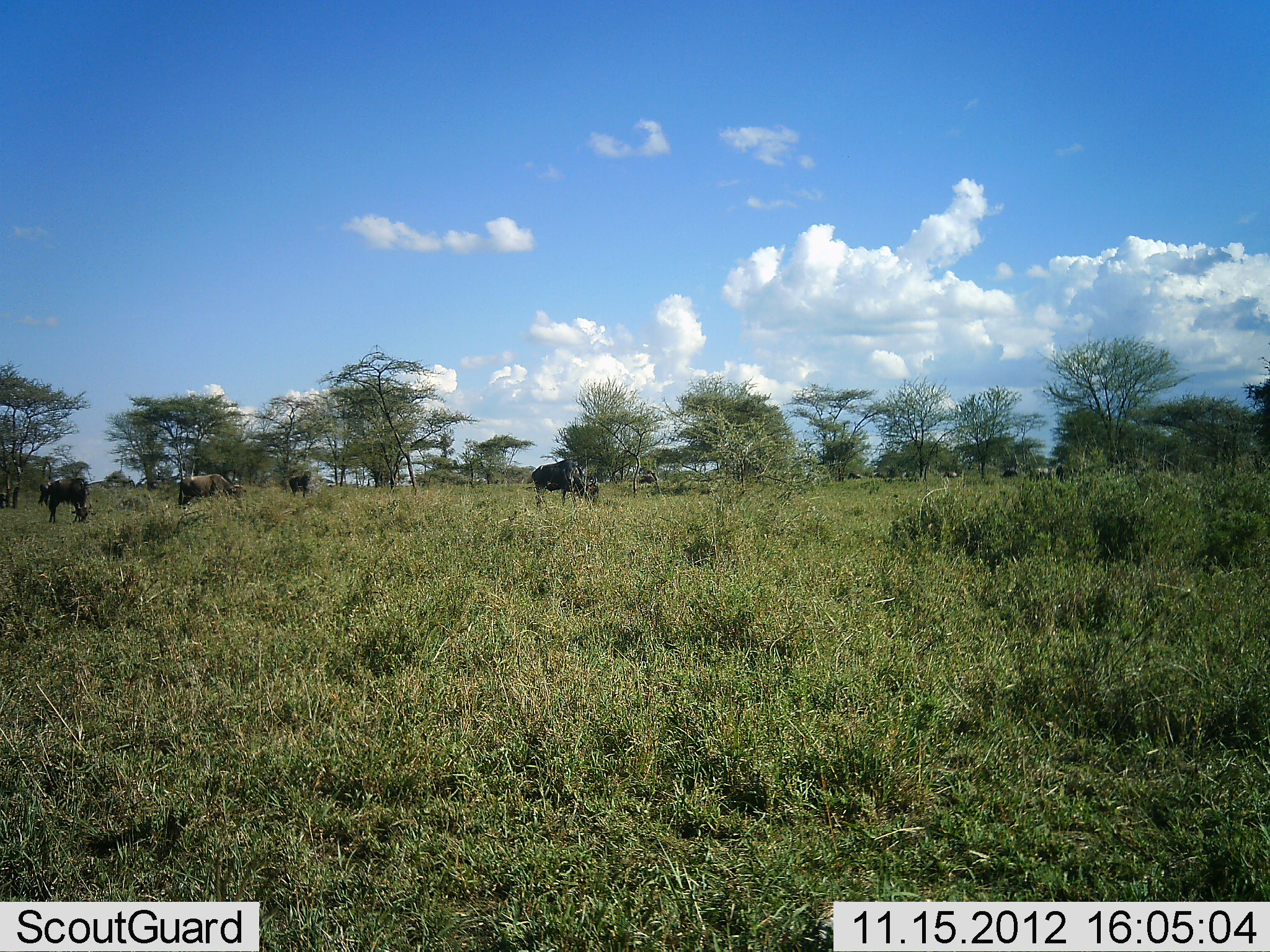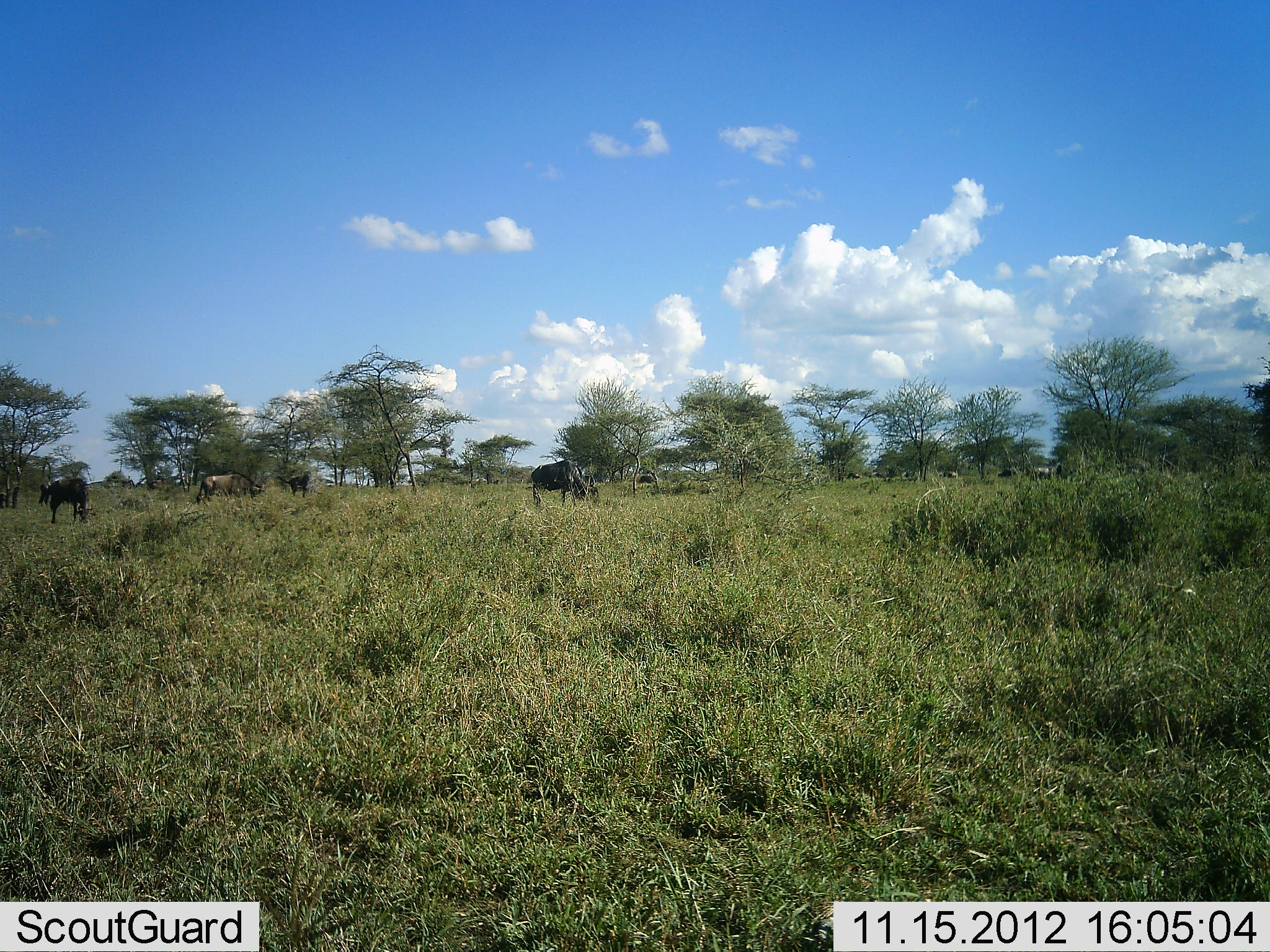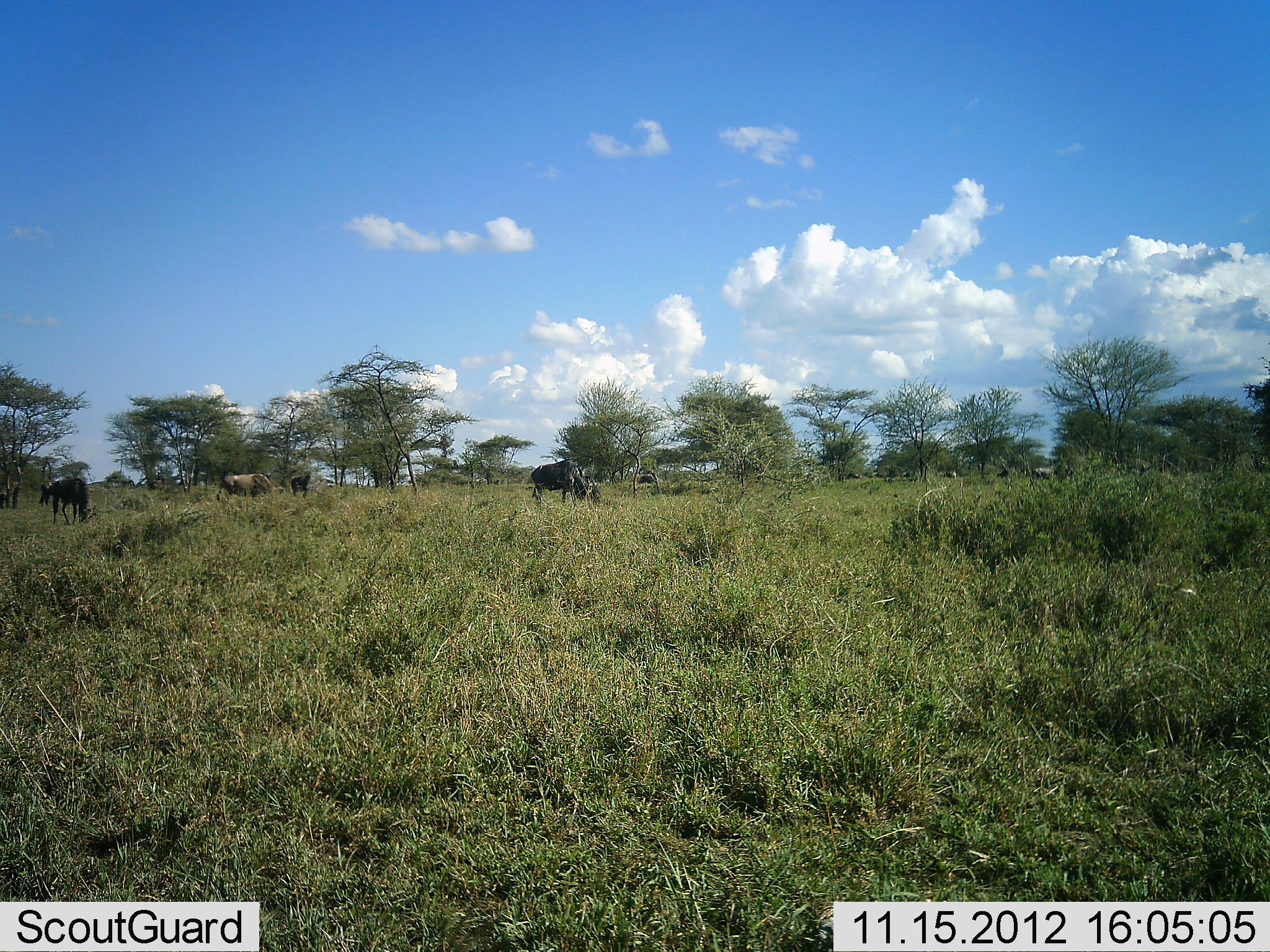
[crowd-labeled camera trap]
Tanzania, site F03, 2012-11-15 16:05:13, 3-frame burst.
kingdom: Animalia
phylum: Chordata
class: Mammalia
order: Artiodactyla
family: Bovidae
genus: Connochaetes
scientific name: Connochaetes taurinus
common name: blue wildebeest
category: wildebeest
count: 5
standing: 30%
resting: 0%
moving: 50%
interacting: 0%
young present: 0%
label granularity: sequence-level